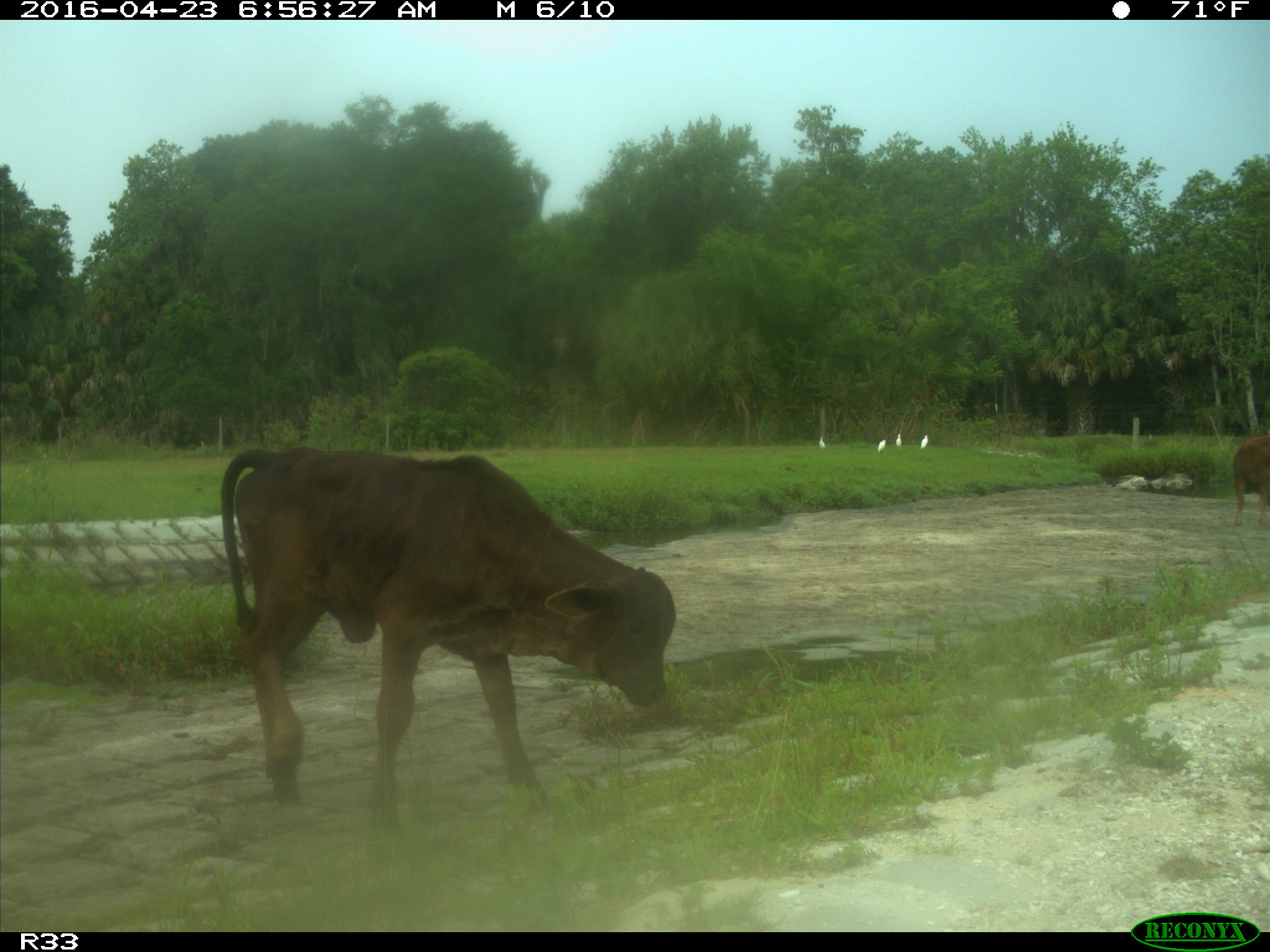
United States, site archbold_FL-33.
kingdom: Animalia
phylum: Chordata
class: Mammalia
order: Artiodactyla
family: Bovidae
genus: Bos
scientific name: Bos taurus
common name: domestic cow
Bos taurus (domestic cow).